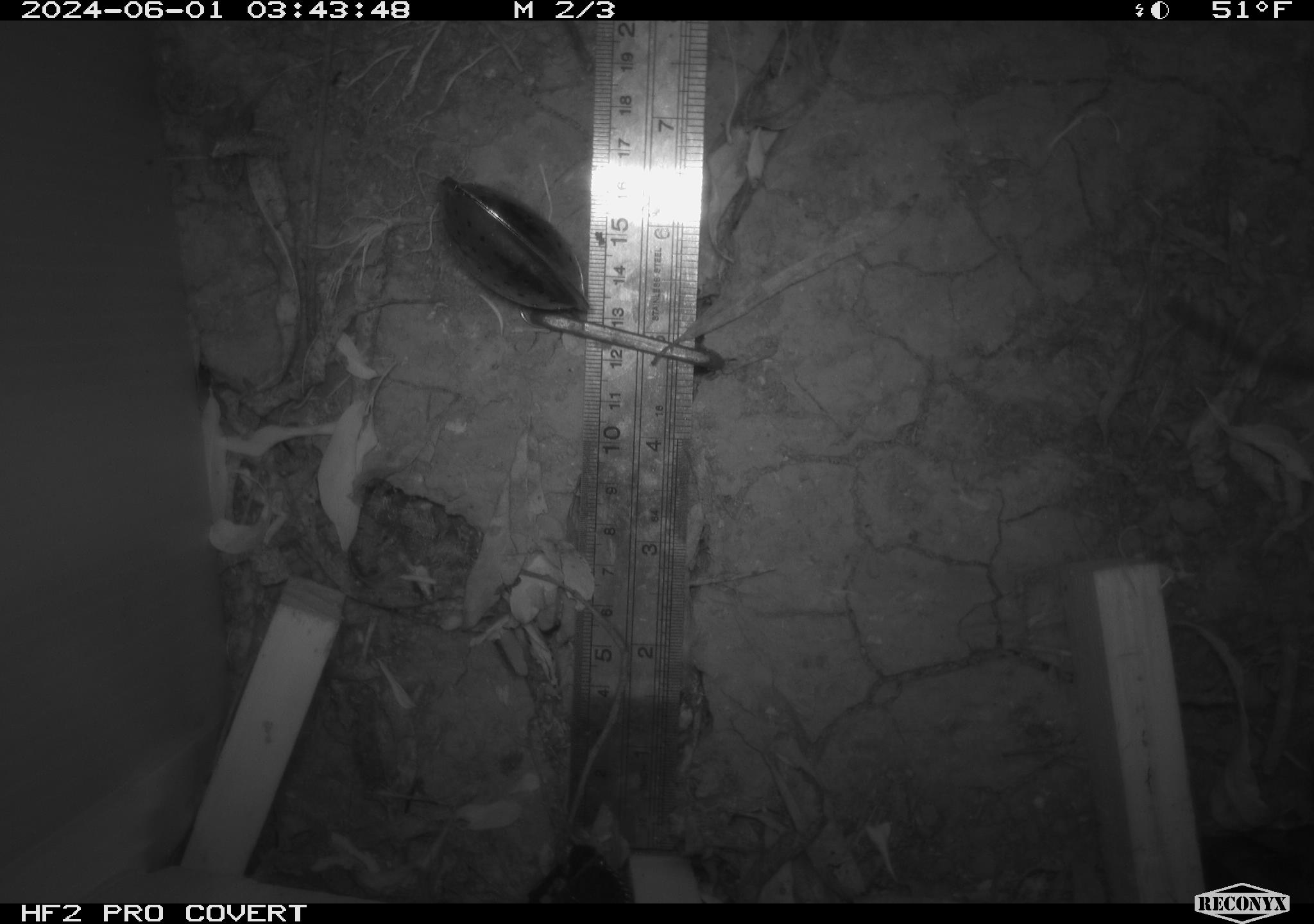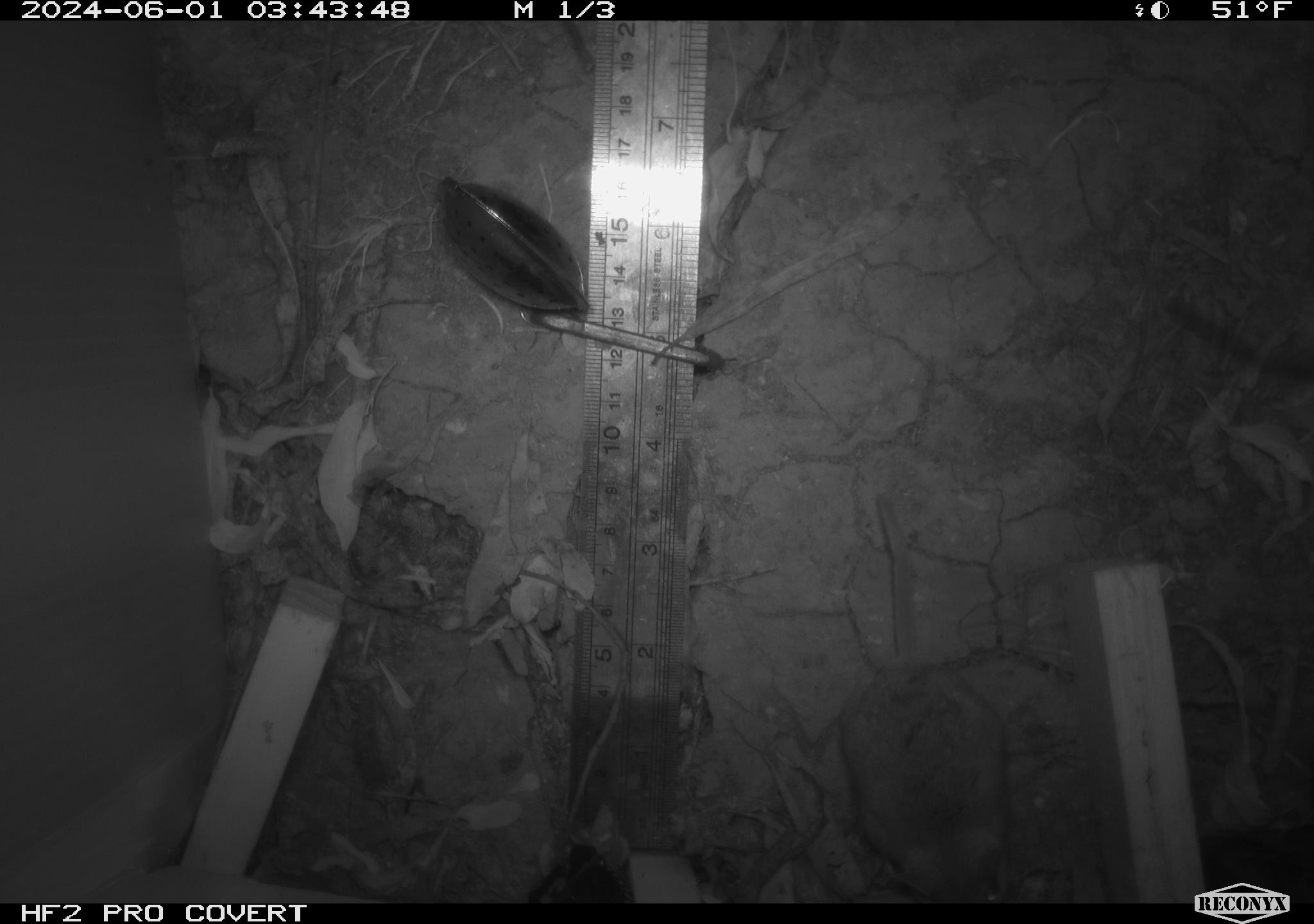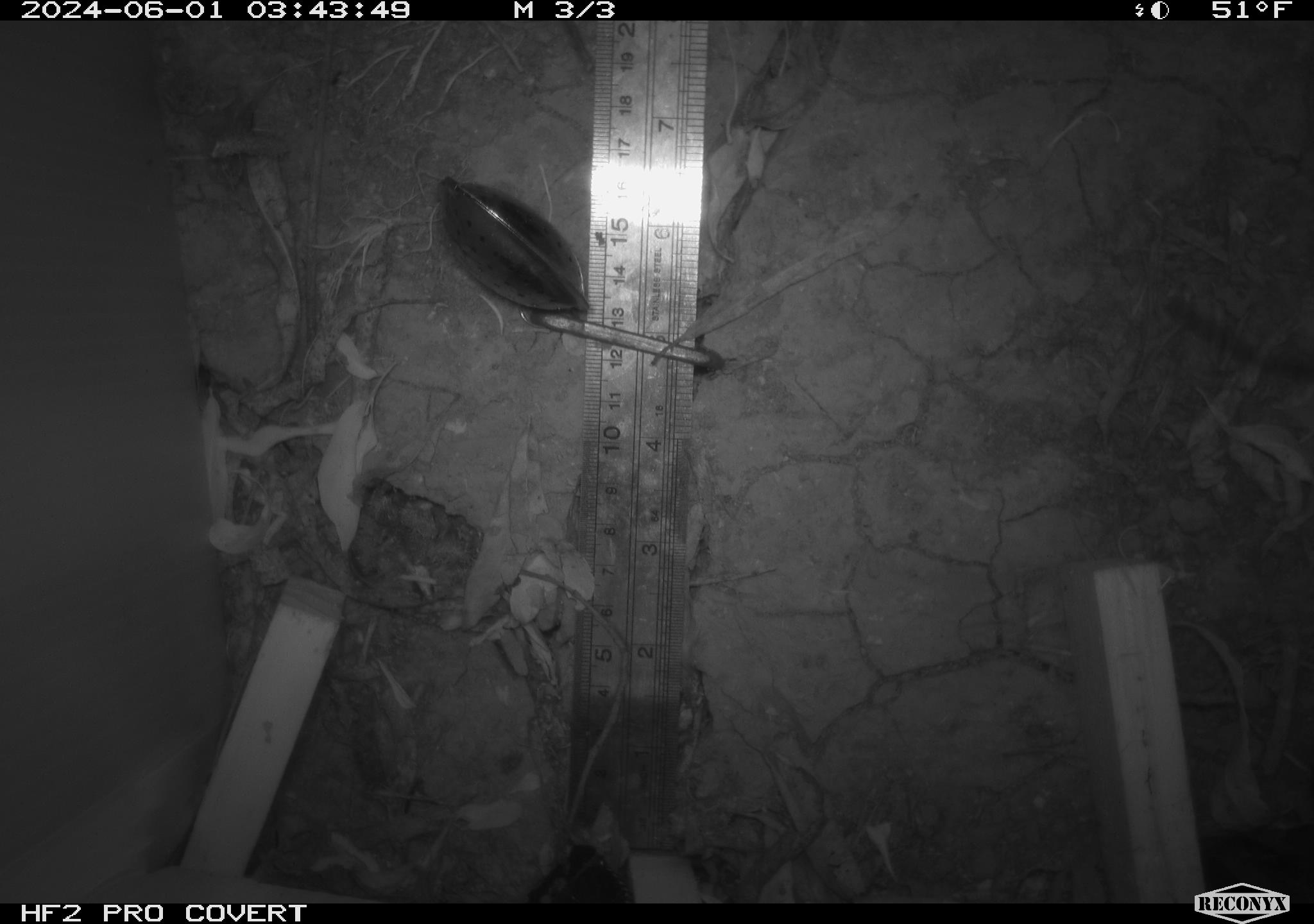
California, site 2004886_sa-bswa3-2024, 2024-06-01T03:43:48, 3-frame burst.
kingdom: Animalia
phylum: Chordata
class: Mammalia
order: Rodentia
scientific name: Rodentia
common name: mouse species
Mouse species (Rodentia).